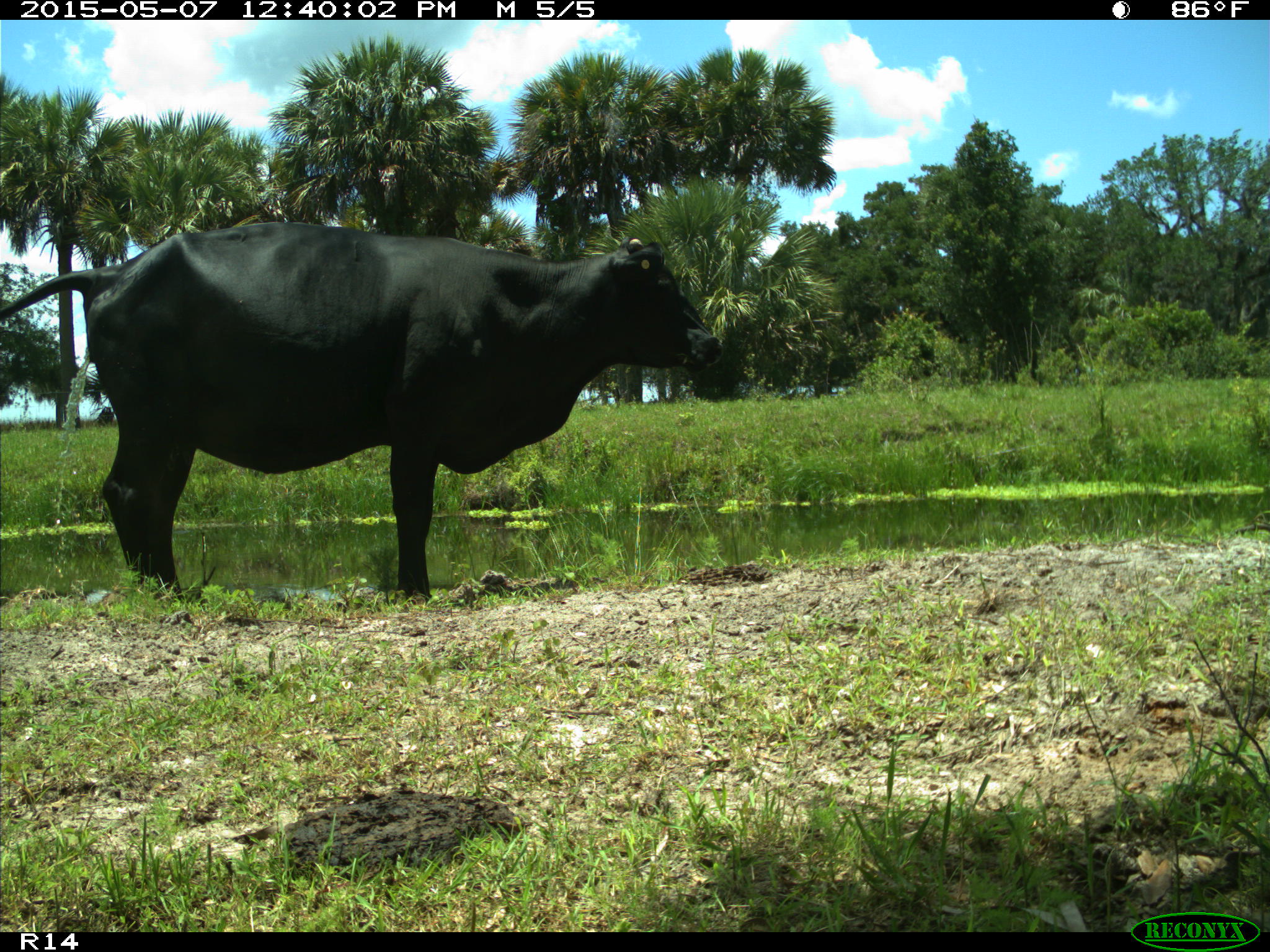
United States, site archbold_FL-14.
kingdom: Animalia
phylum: Chordata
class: Mammalia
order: Artiodactyla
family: Bovidae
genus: Bos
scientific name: Bos taurus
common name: domestic cow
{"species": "Bos taurus (domestic cow)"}